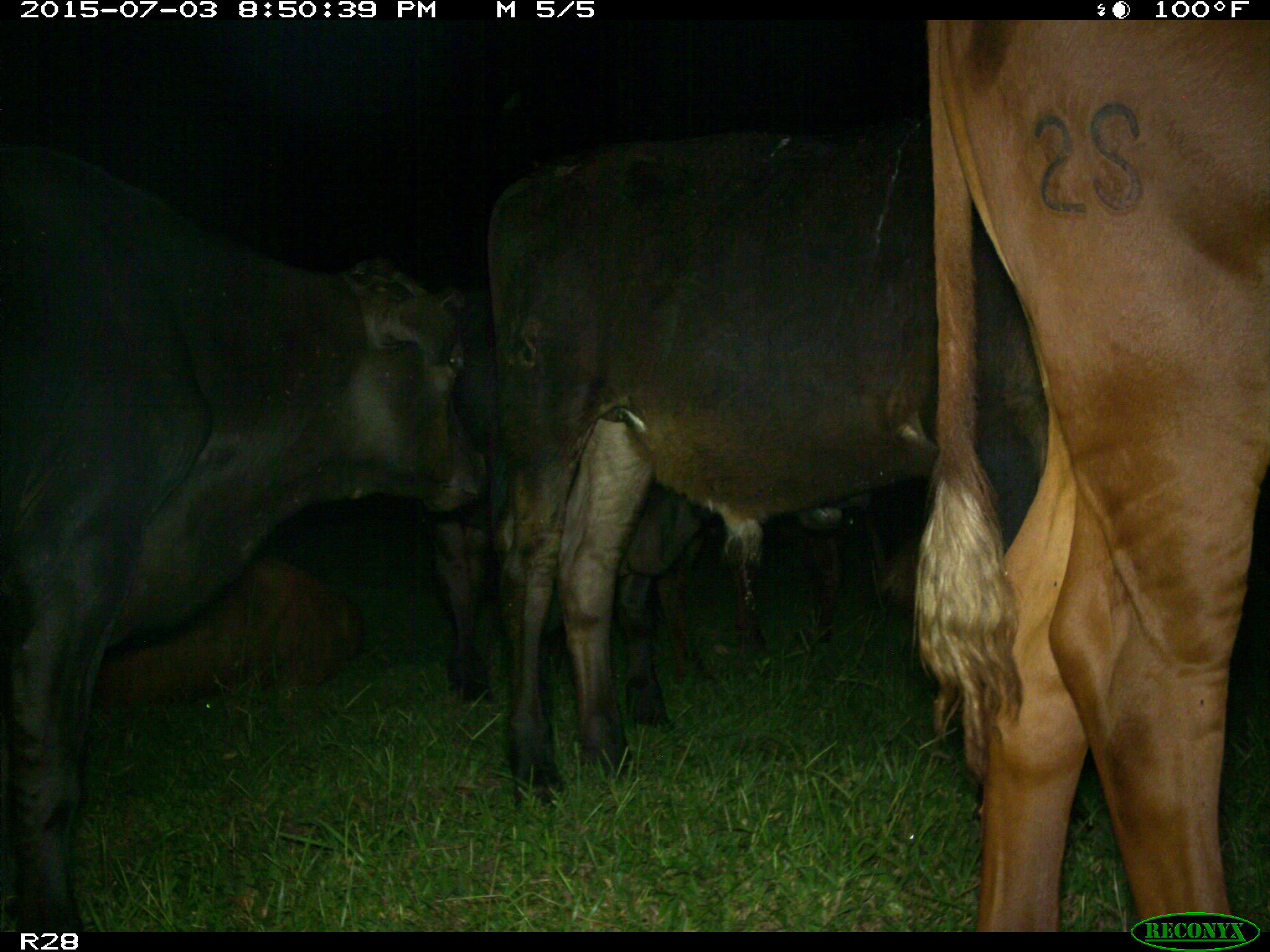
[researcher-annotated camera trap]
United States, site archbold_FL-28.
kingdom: Animalia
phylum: Chordata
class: Mammalia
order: Artiodactyla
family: Bovidae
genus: Bos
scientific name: Bos taurus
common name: domestic cow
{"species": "Bos taurus (domestic cow)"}